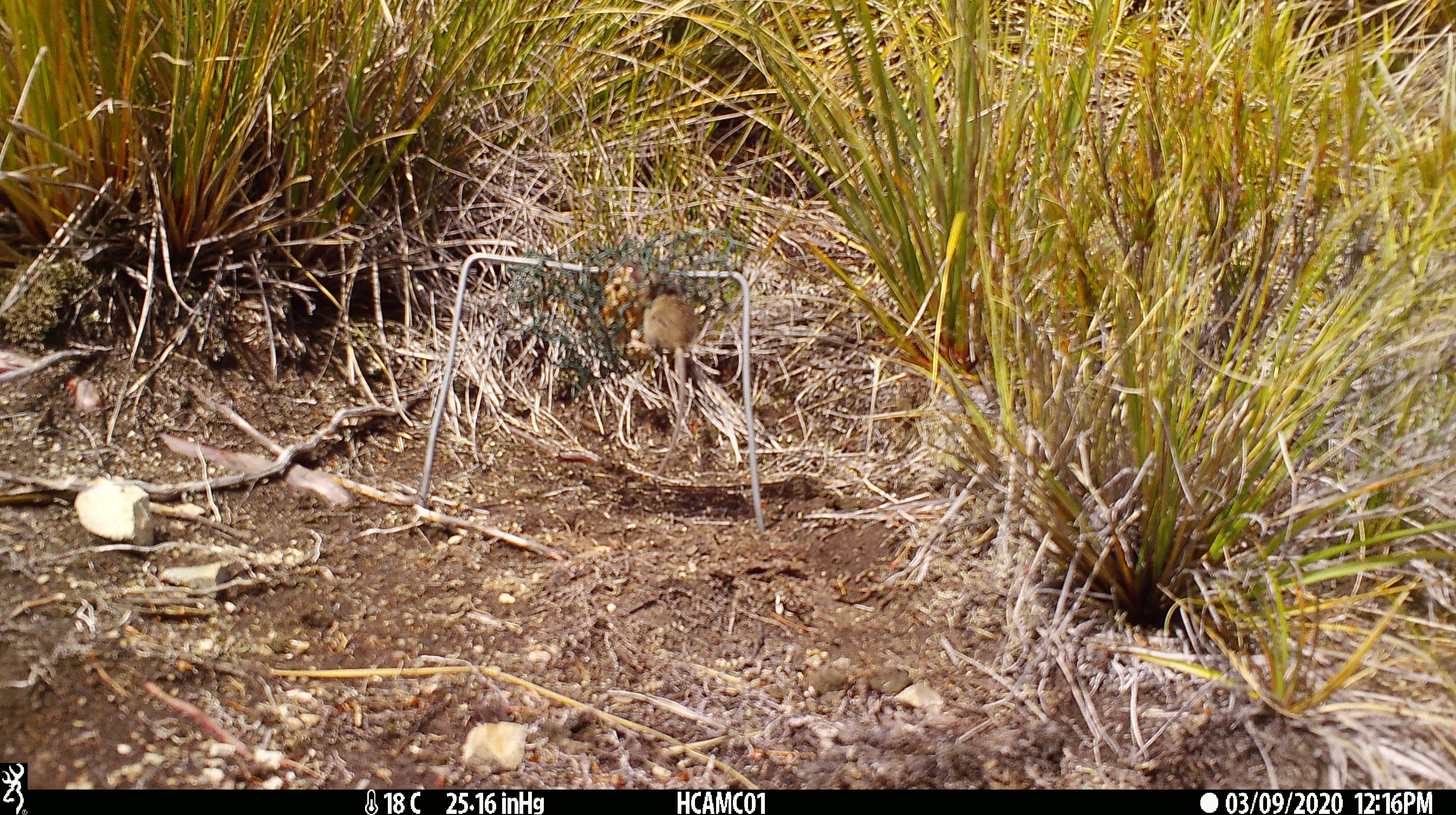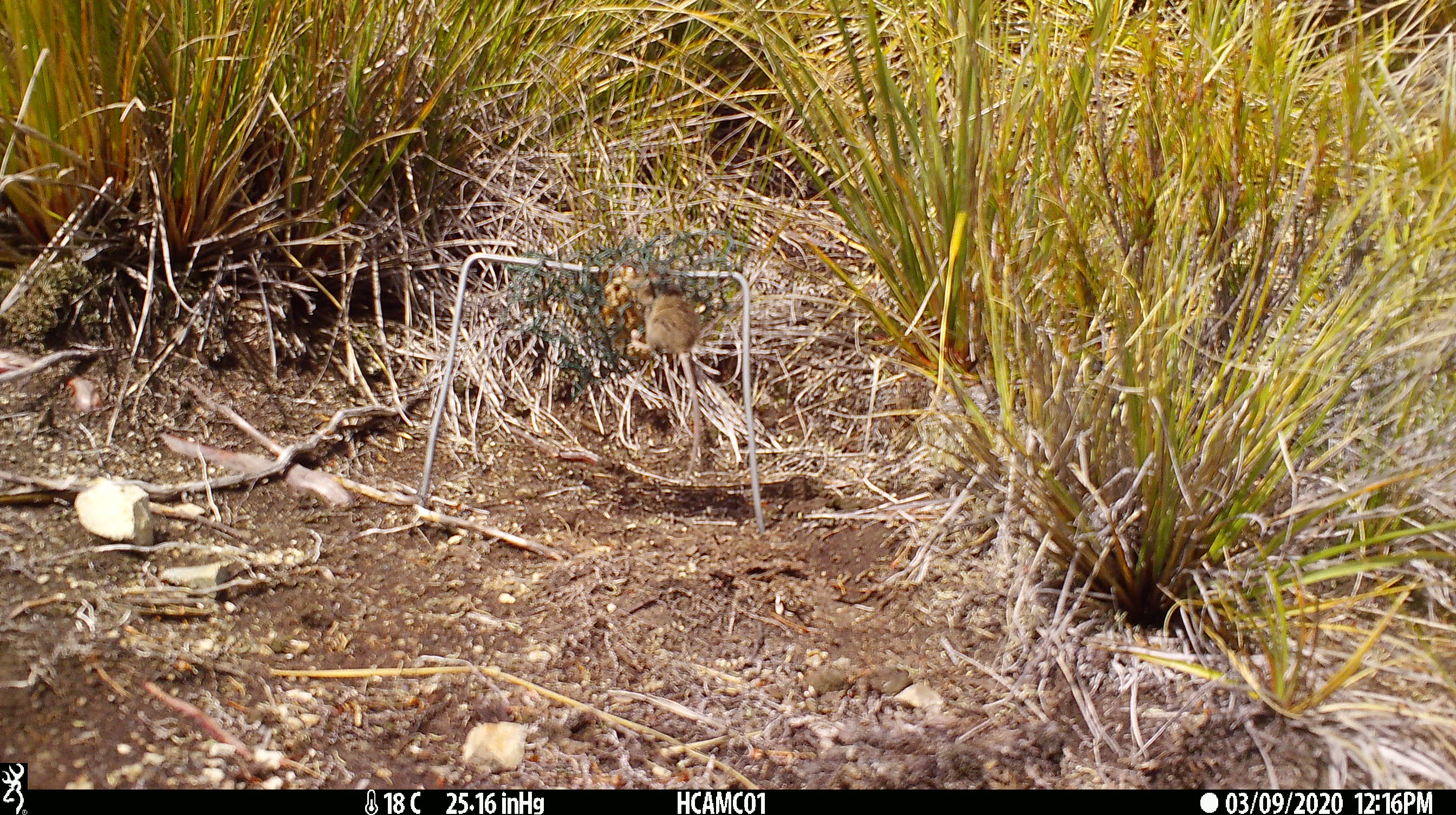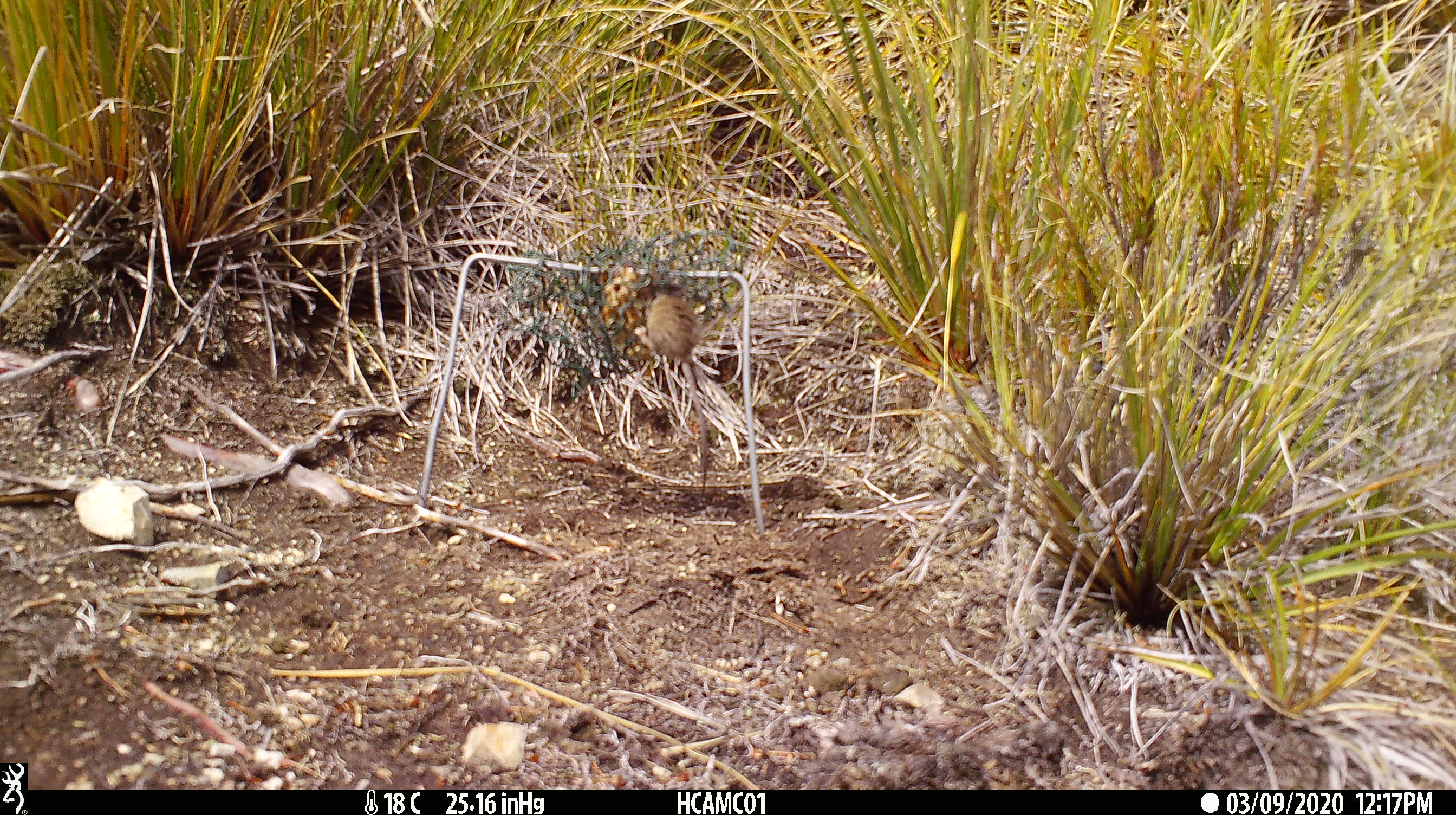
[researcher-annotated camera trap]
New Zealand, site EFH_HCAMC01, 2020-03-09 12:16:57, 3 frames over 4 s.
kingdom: Animalia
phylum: Chordata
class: Mammalia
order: Rodentia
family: Muridae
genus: Mus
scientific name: Mus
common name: mouse